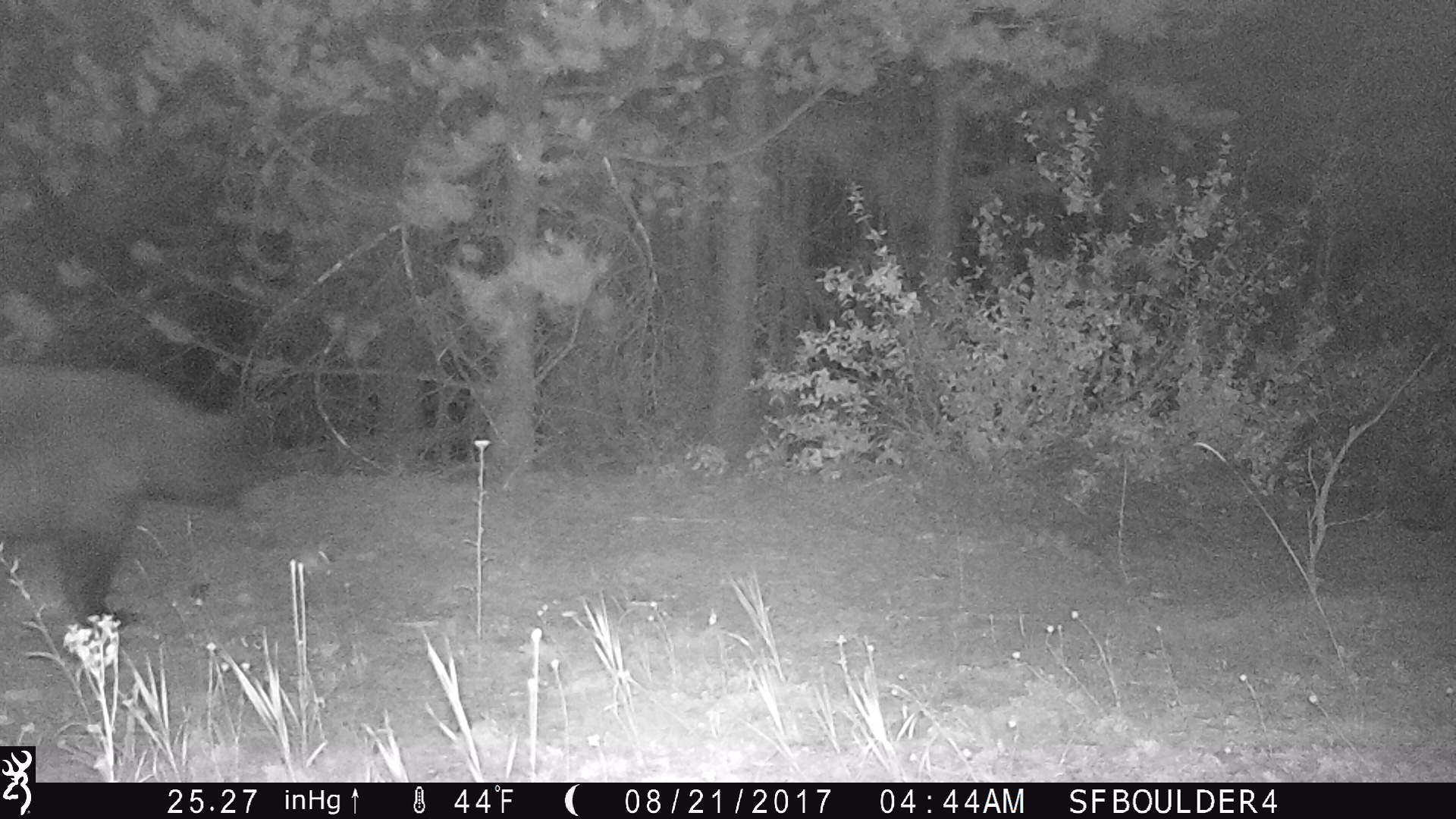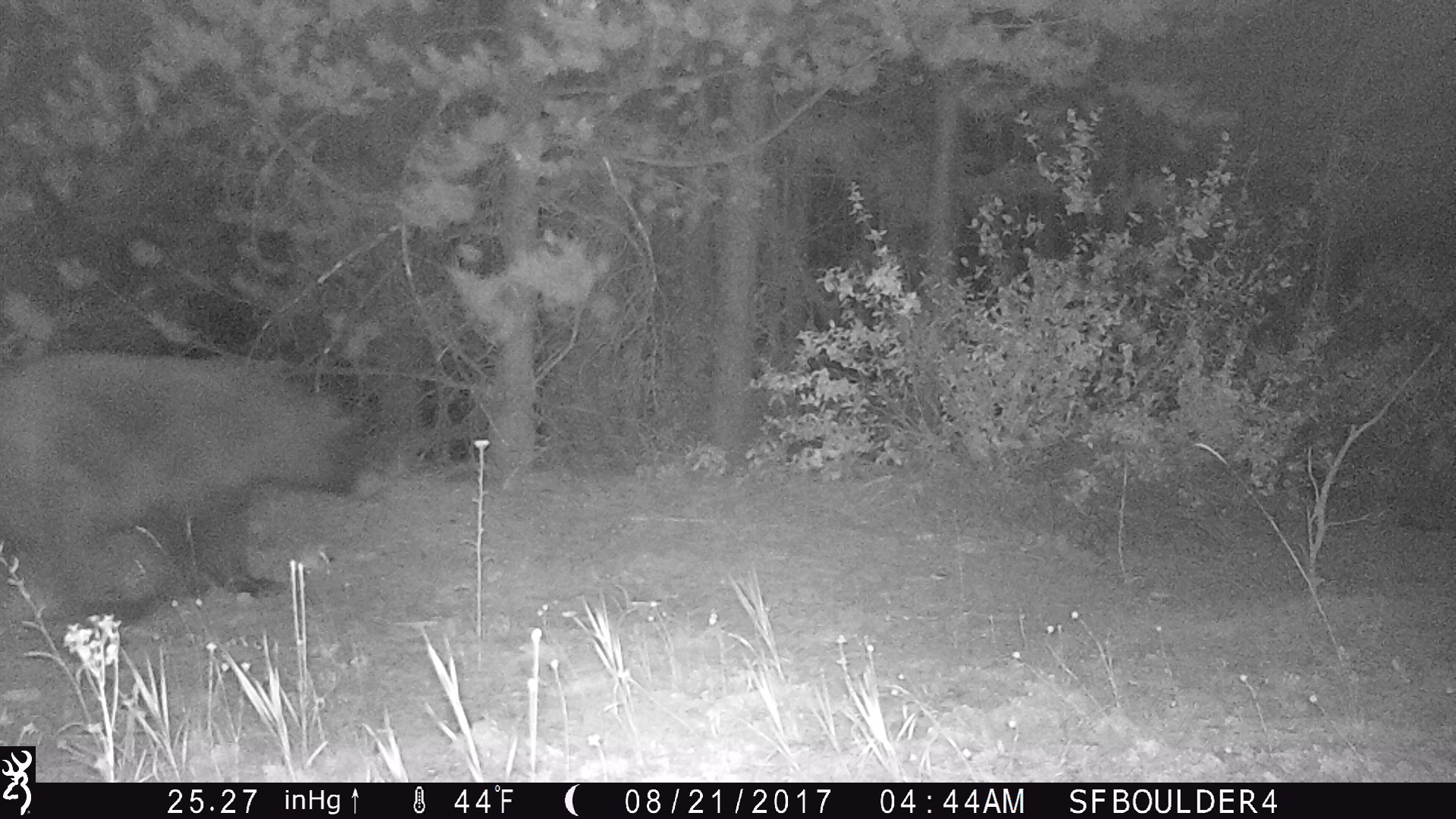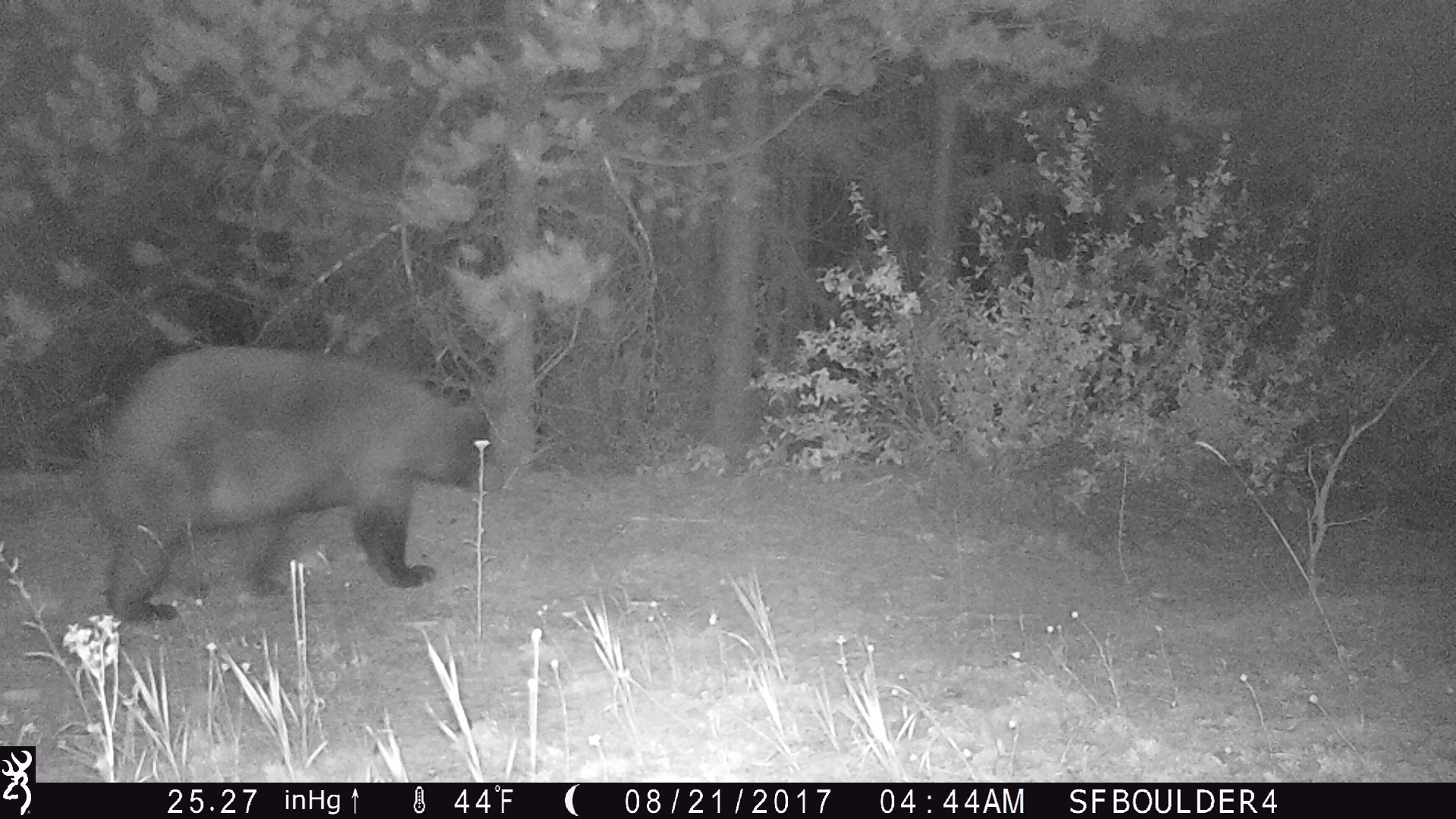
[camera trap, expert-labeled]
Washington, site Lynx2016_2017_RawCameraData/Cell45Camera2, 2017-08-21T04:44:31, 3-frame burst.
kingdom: Animalia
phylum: Chordata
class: Mammalia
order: Carnivora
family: Ursidae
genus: Ursus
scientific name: Ursus americanus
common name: american black bear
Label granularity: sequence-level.